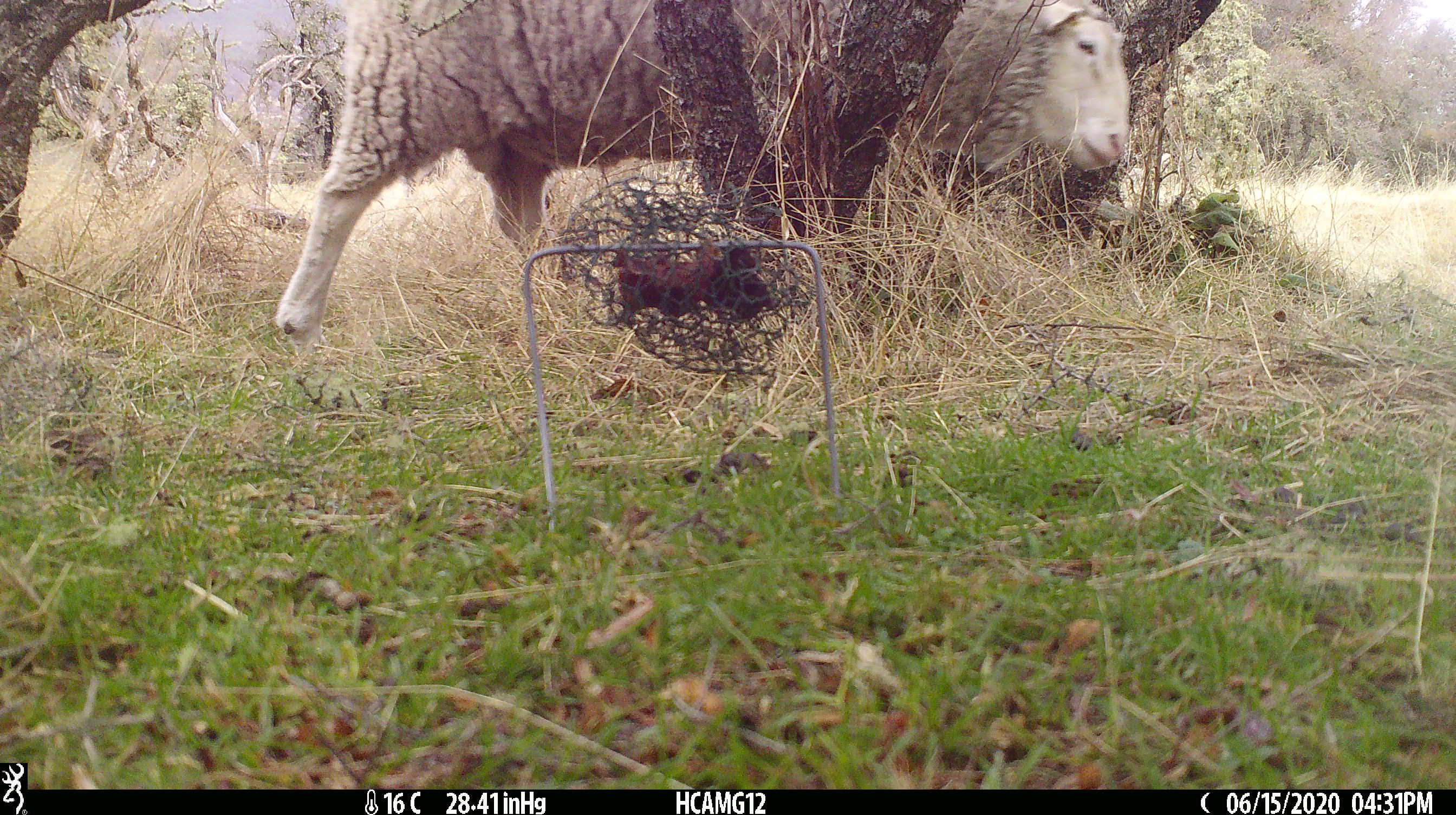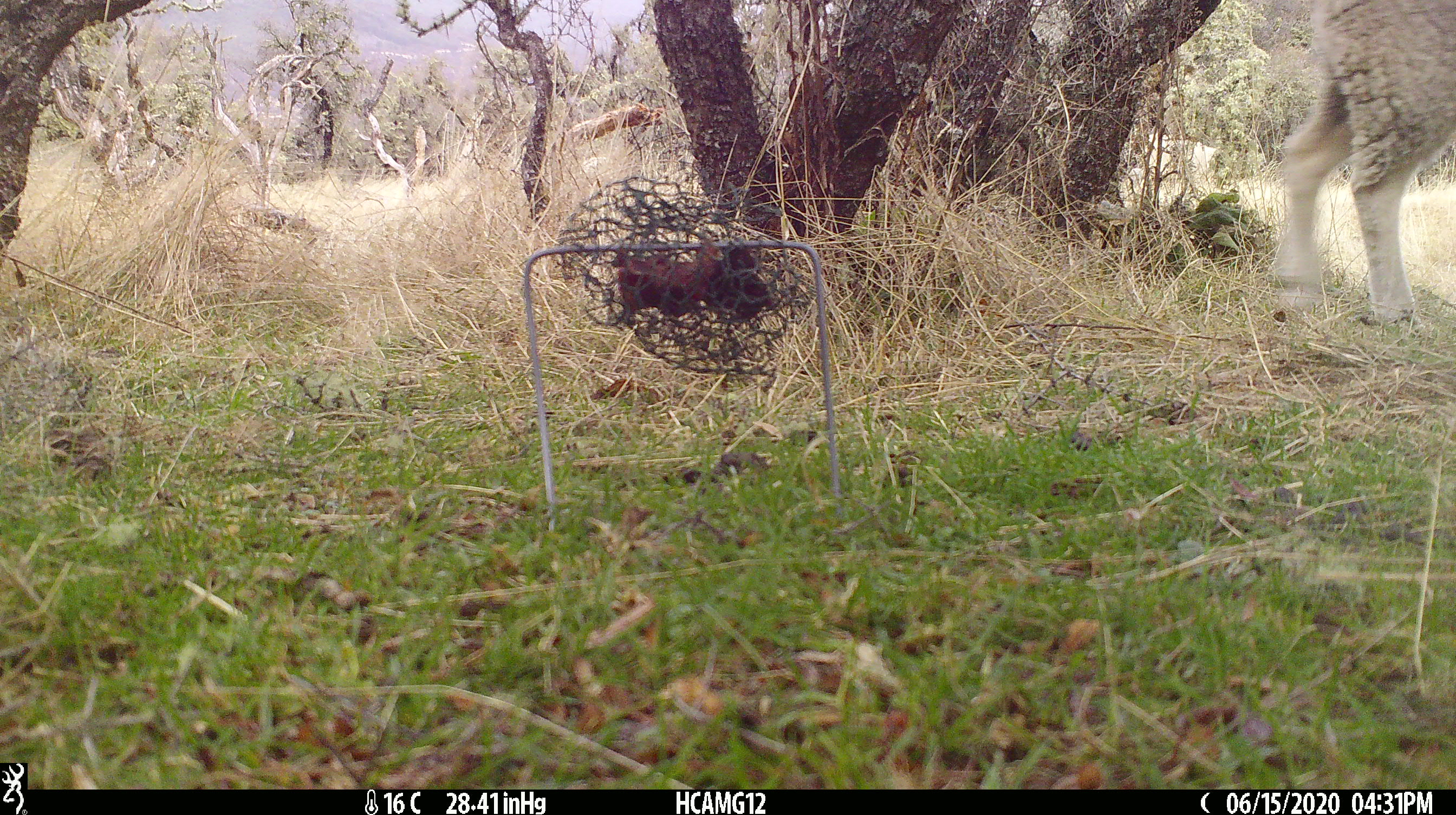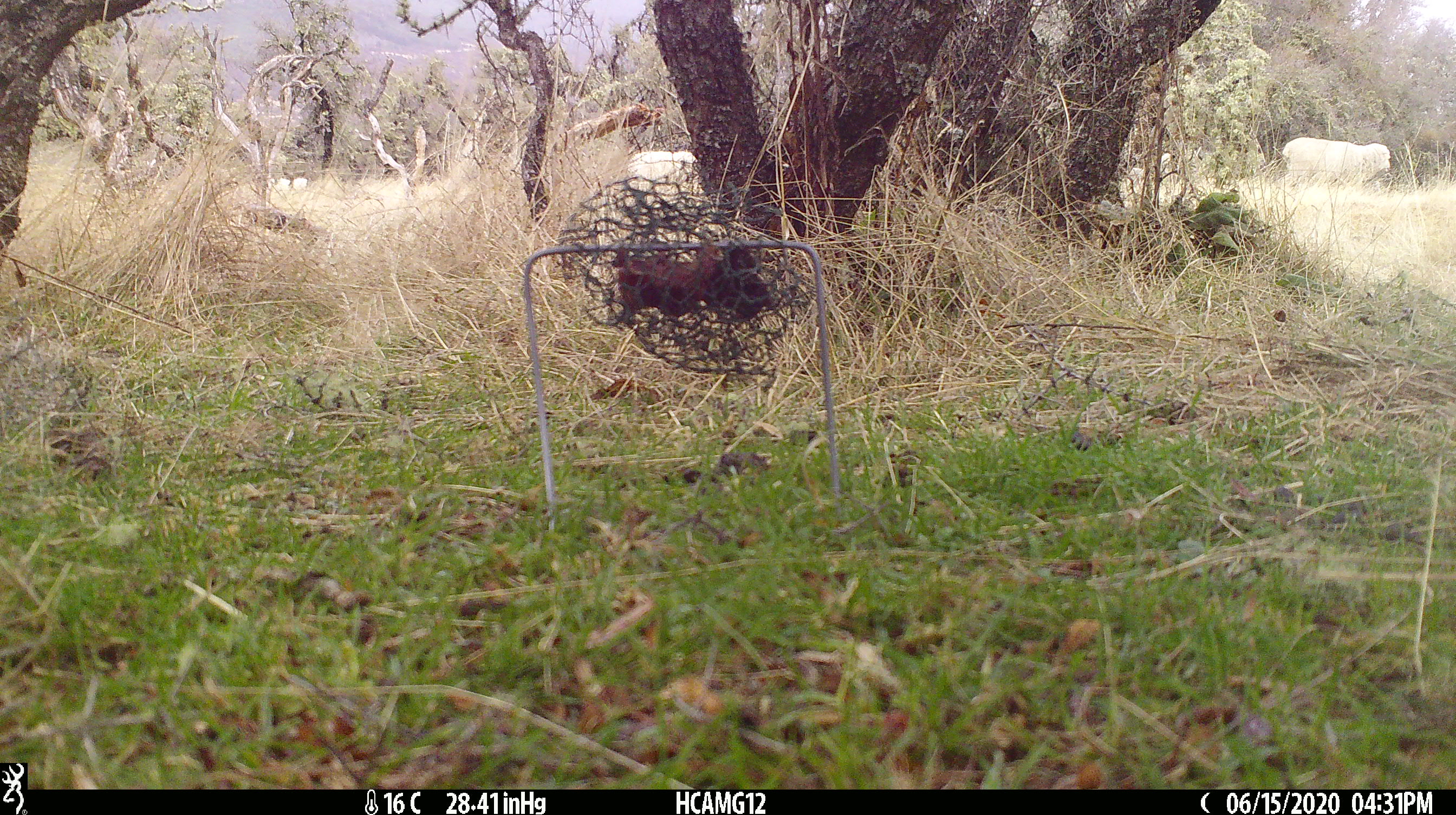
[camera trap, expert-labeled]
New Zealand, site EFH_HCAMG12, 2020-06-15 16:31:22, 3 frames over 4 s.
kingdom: Animalia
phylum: Chordata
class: Mammalia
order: Artiodactyla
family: Bovidae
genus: Ovis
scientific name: Ovis aries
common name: domestic sheep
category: sheep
Sheep (domestic sheep) (Ovis aries).